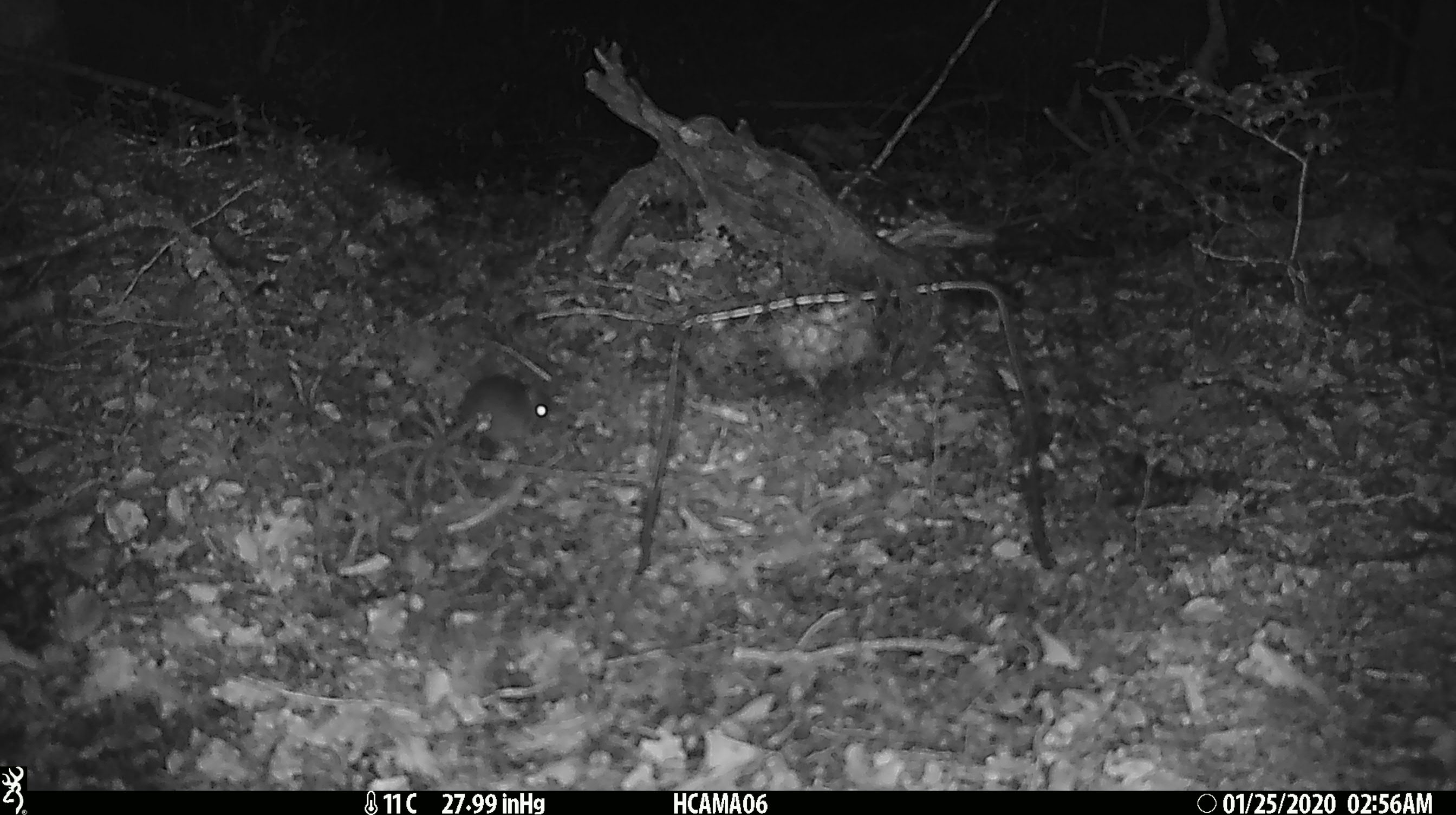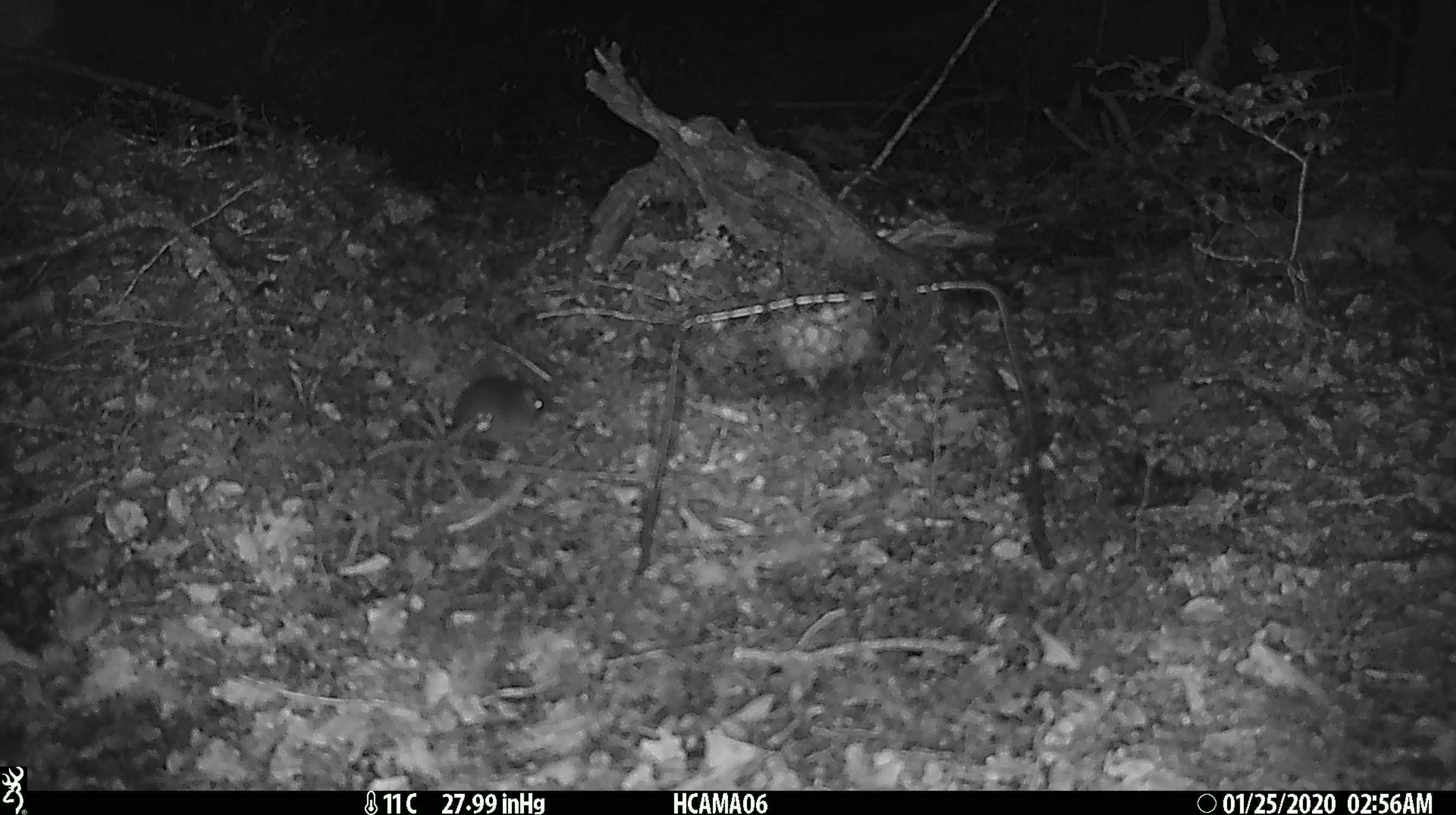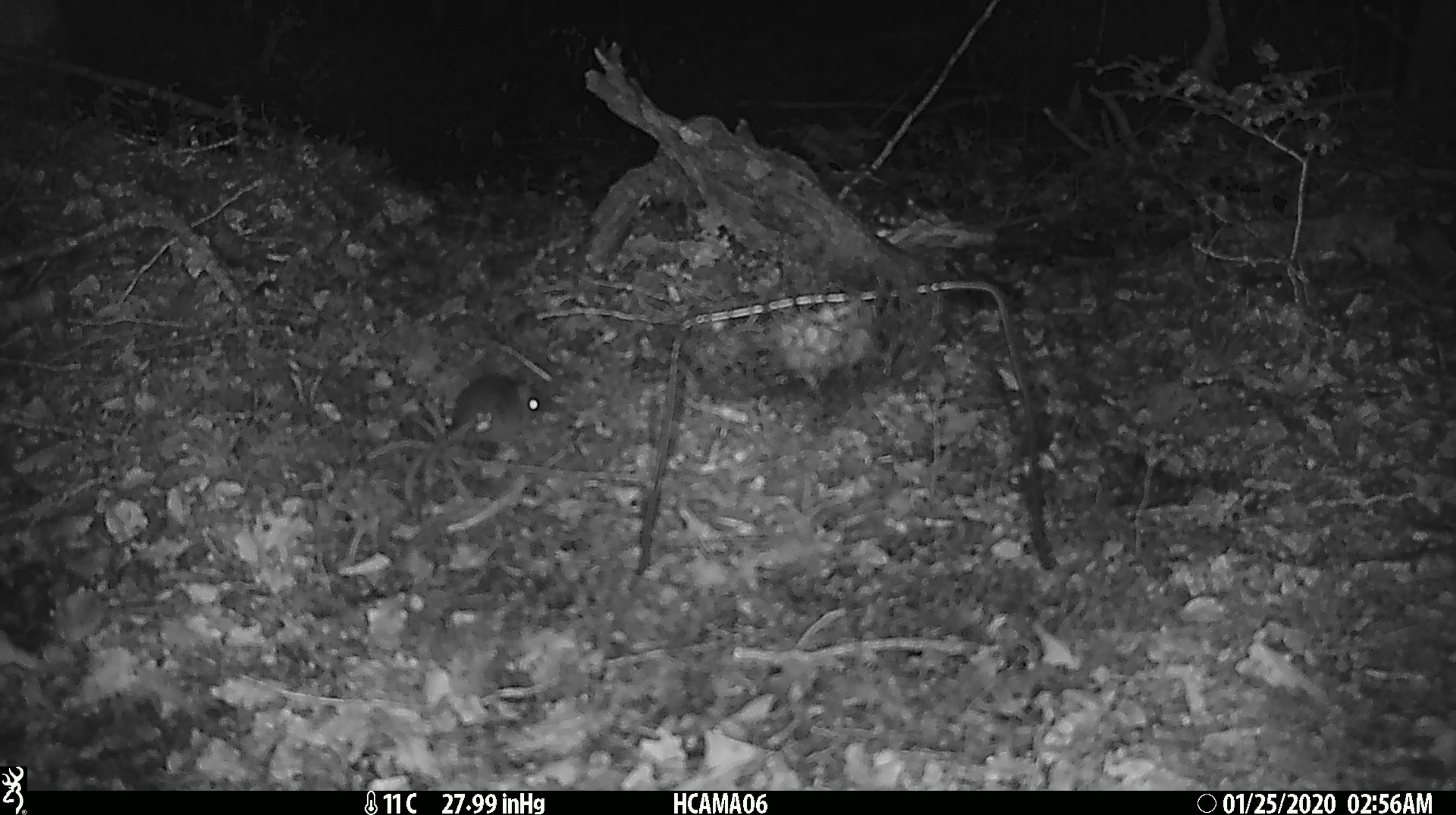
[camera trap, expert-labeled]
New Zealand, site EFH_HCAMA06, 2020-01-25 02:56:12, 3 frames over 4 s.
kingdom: Animalia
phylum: Chordata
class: Mammalia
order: Rodentia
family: Muridae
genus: Mus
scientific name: Mus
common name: mouse